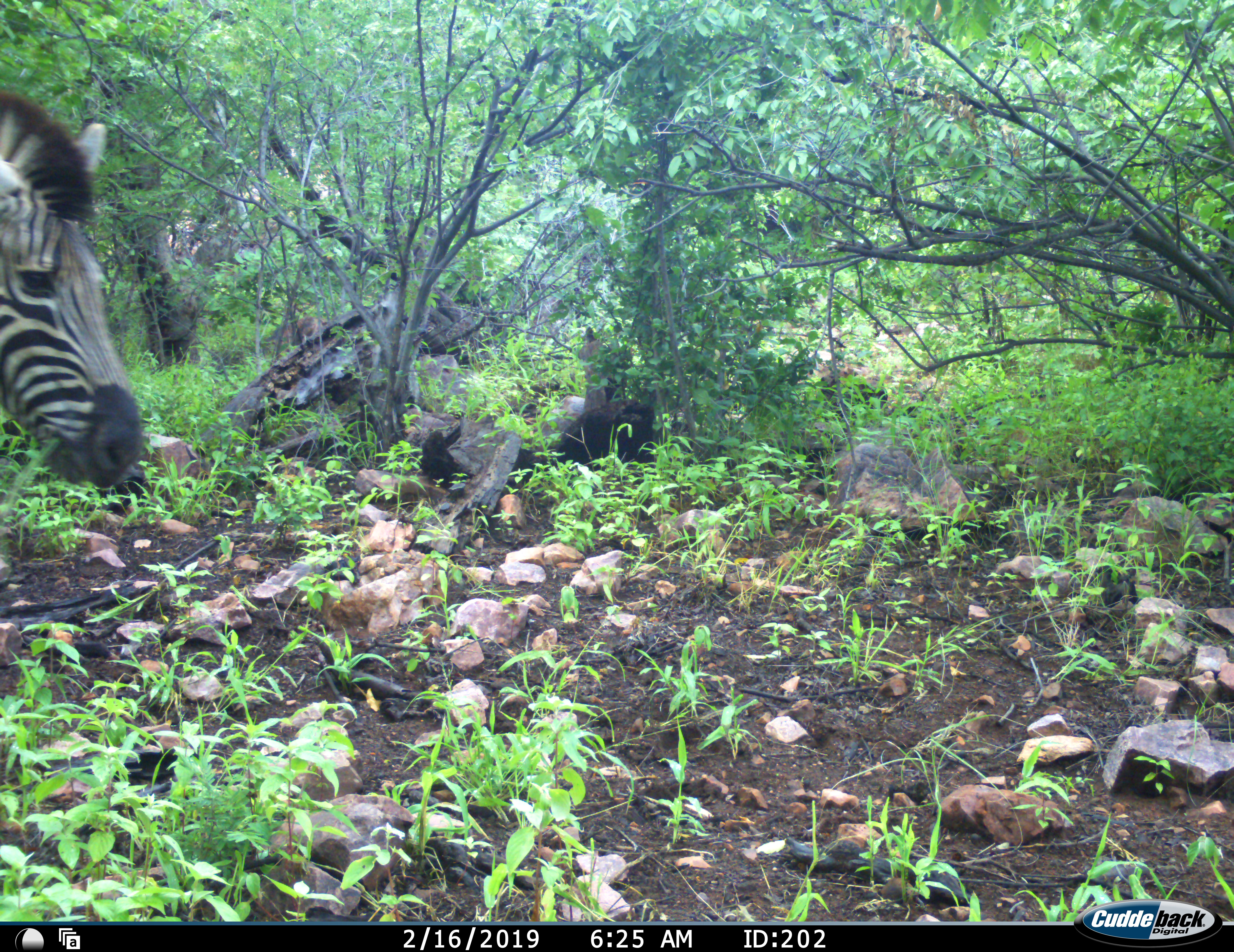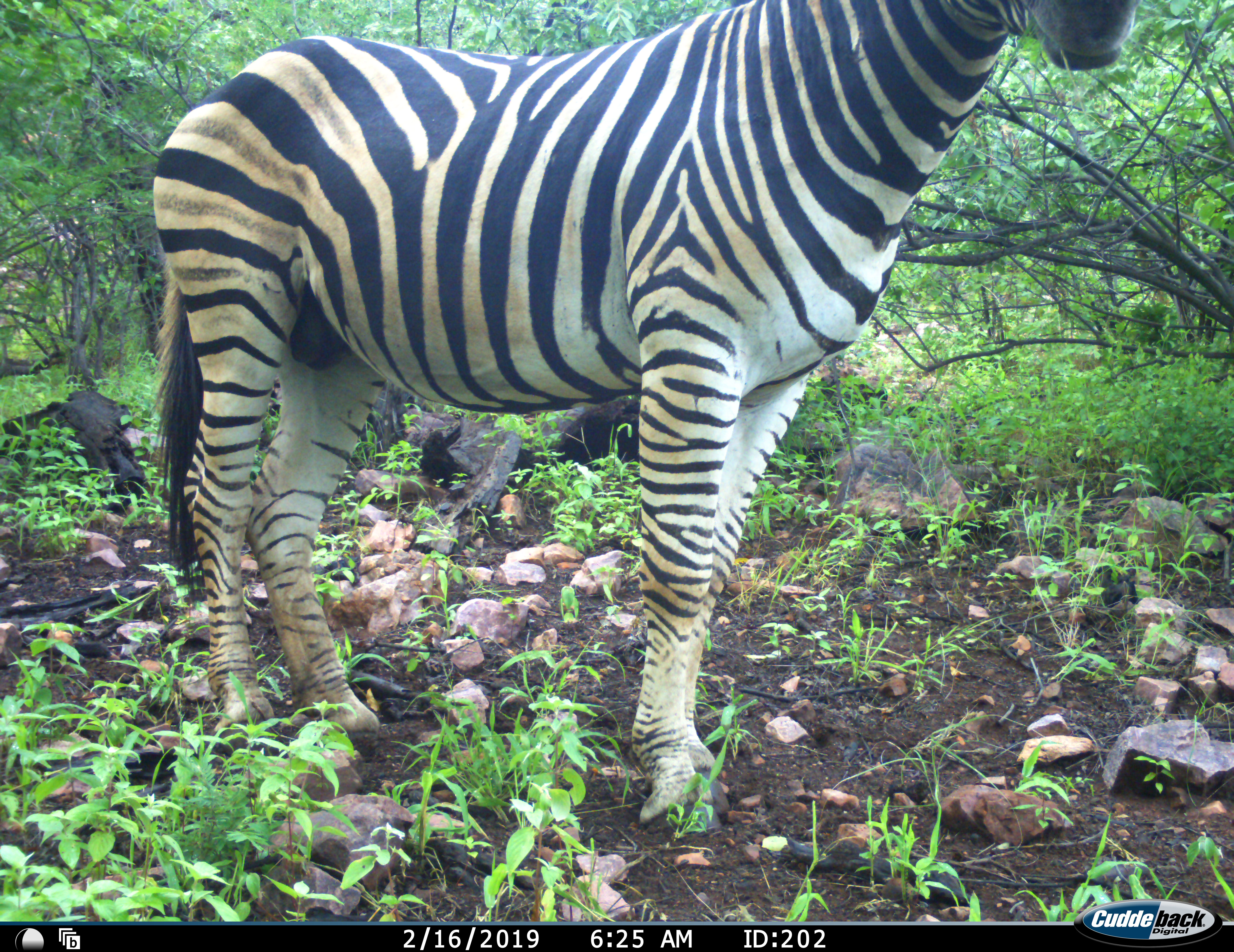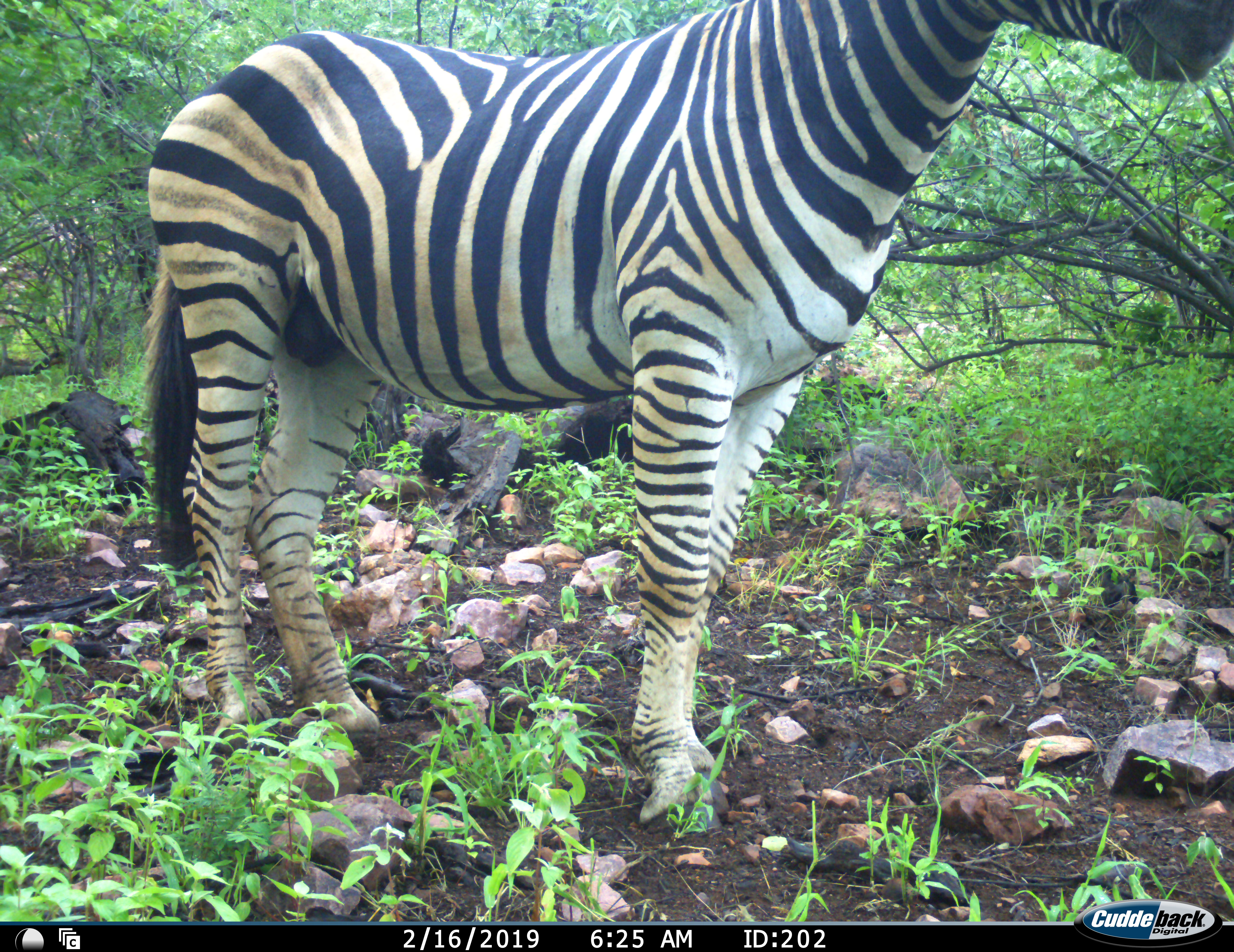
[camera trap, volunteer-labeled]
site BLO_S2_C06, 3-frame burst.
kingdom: Animalia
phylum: Chordata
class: Mammalia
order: Perissodactyla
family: Equidae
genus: Equus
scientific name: Equus quagga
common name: plains zebra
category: zebraplains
Zebraplains (plains zebra) (Equus quagga), count 1. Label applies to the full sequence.